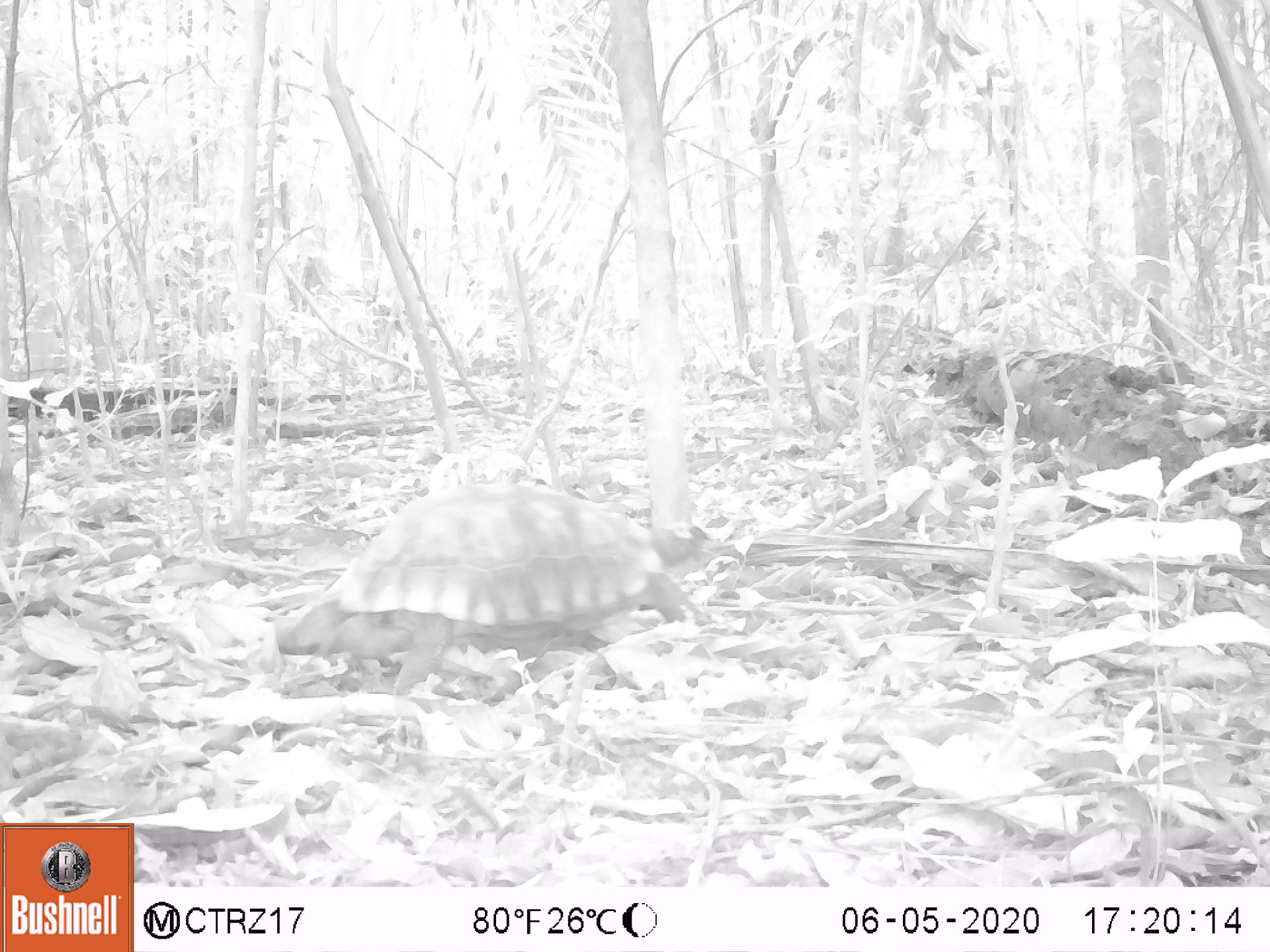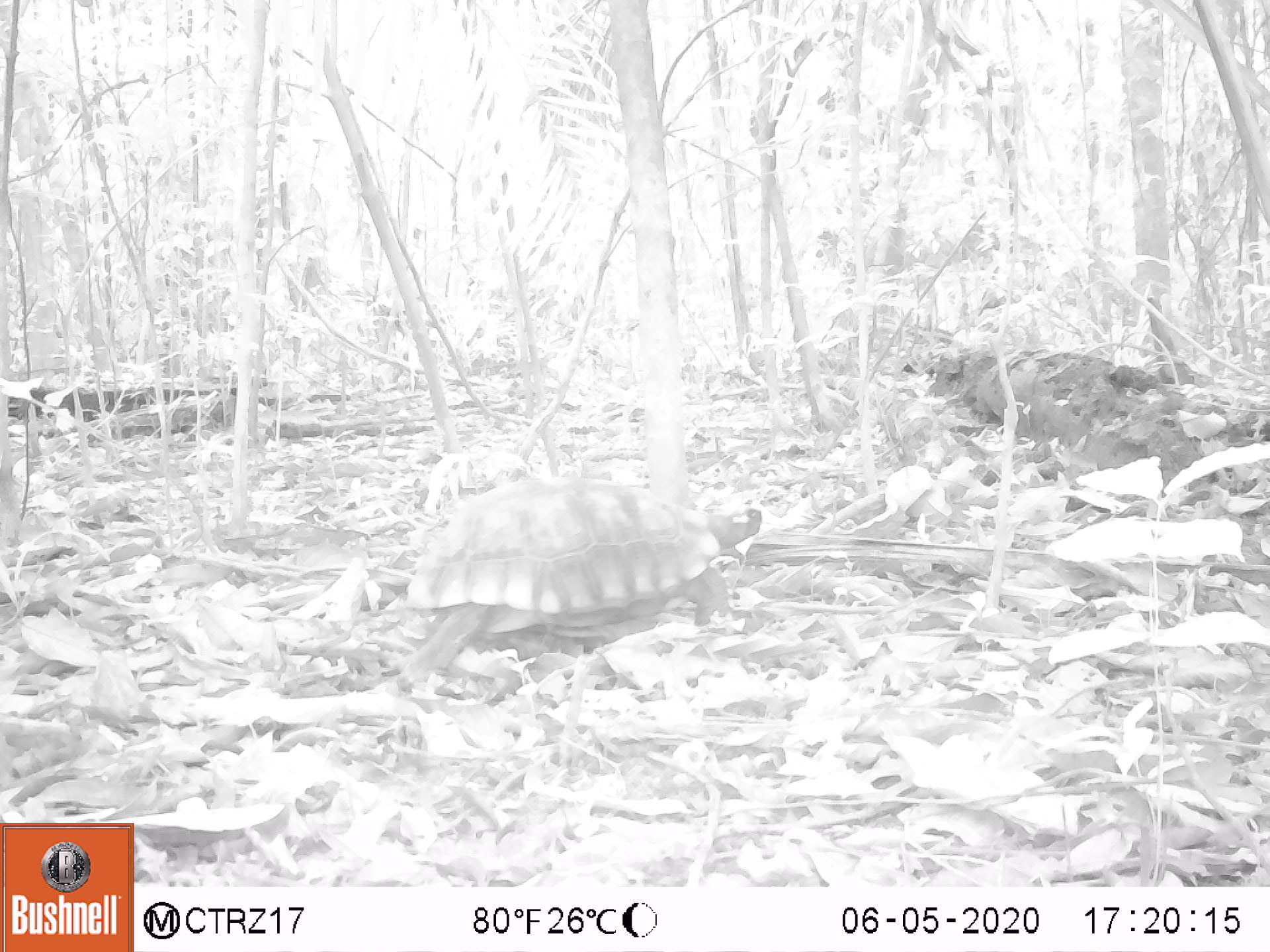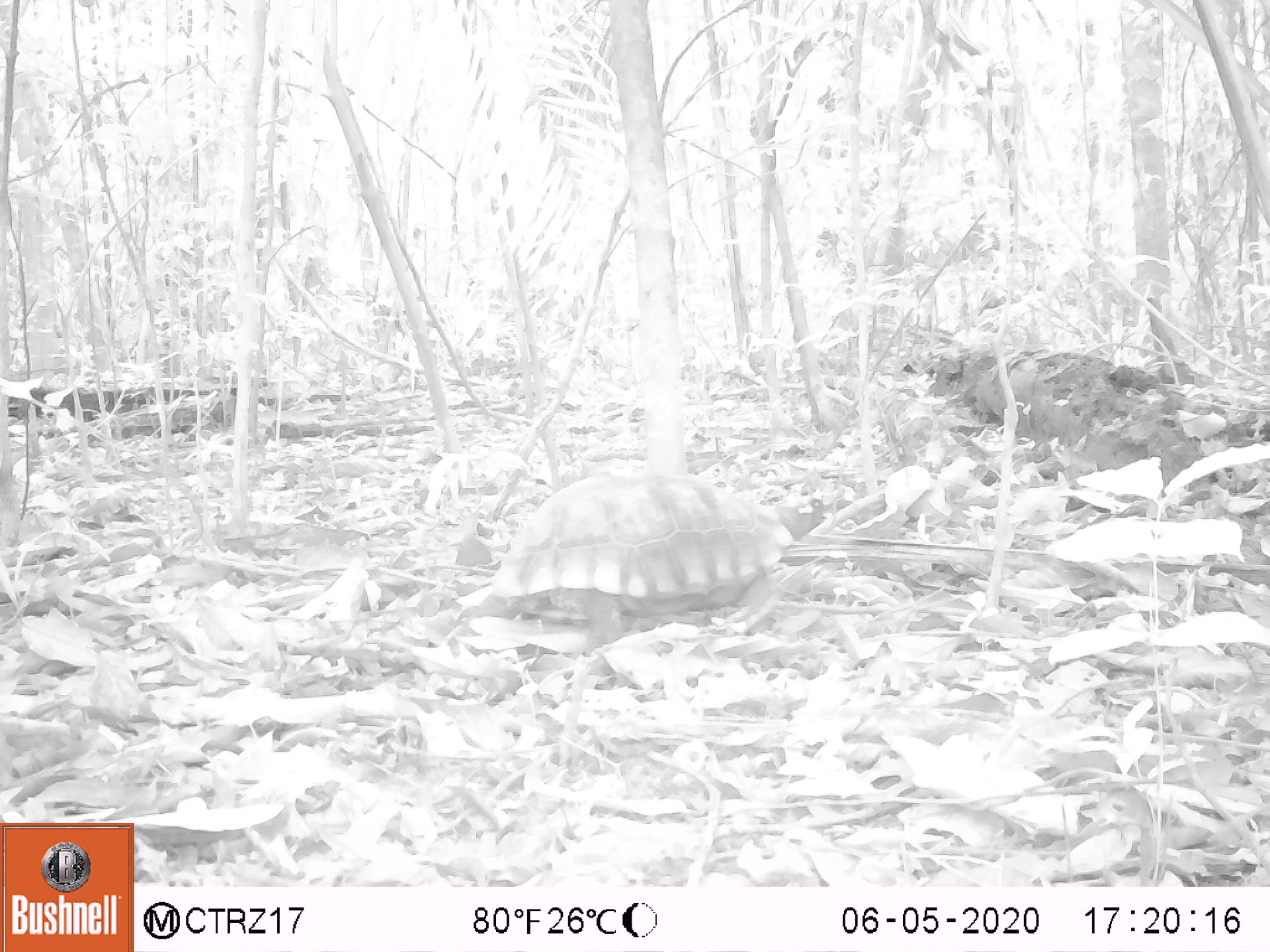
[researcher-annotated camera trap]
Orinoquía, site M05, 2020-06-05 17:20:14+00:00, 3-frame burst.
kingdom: Animalia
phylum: Chordata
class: Reptilia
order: Testudines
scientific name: Testudines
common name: turtles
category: unknown turtle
Unknown turtle (turtles) (Testudines).